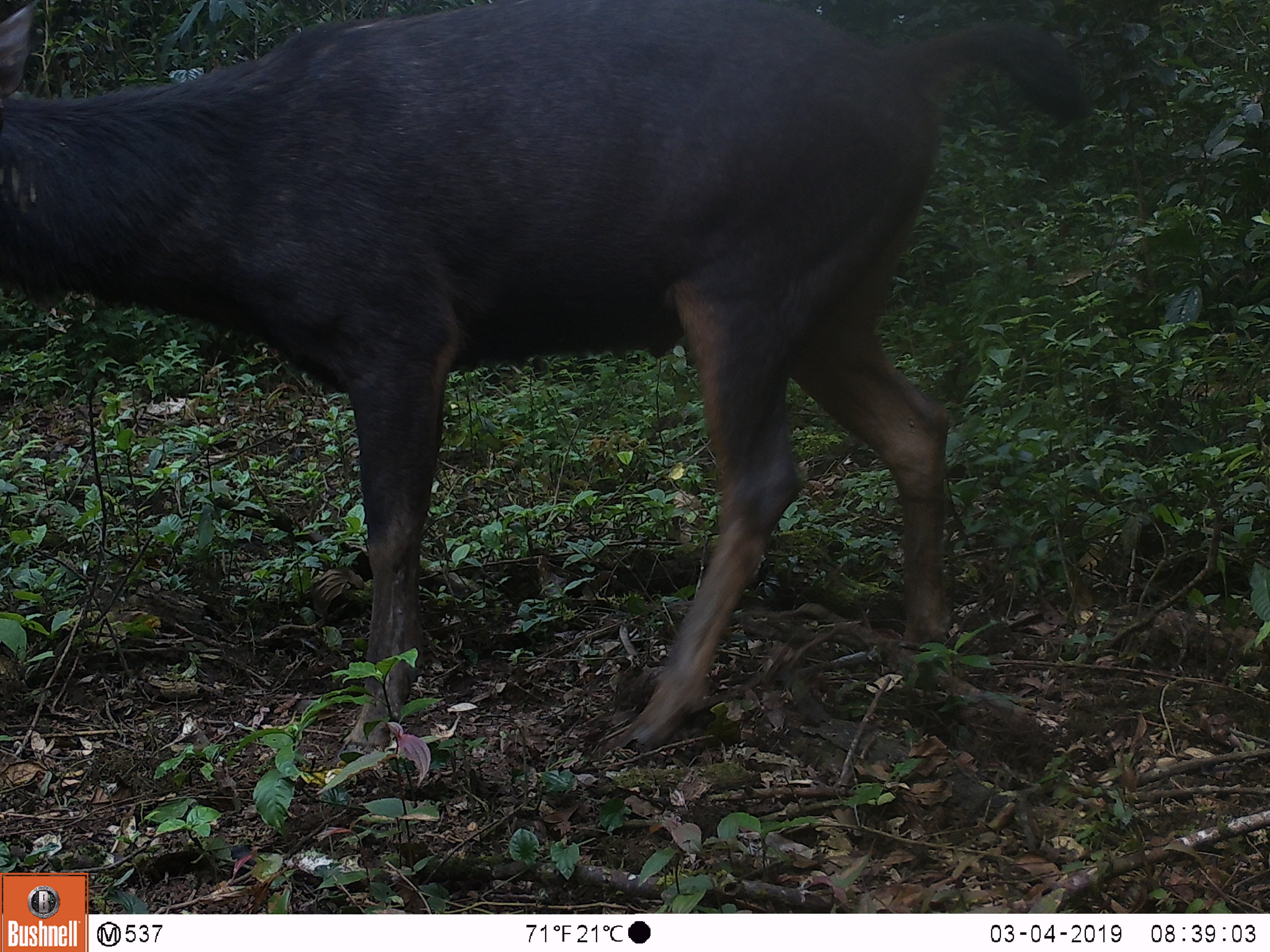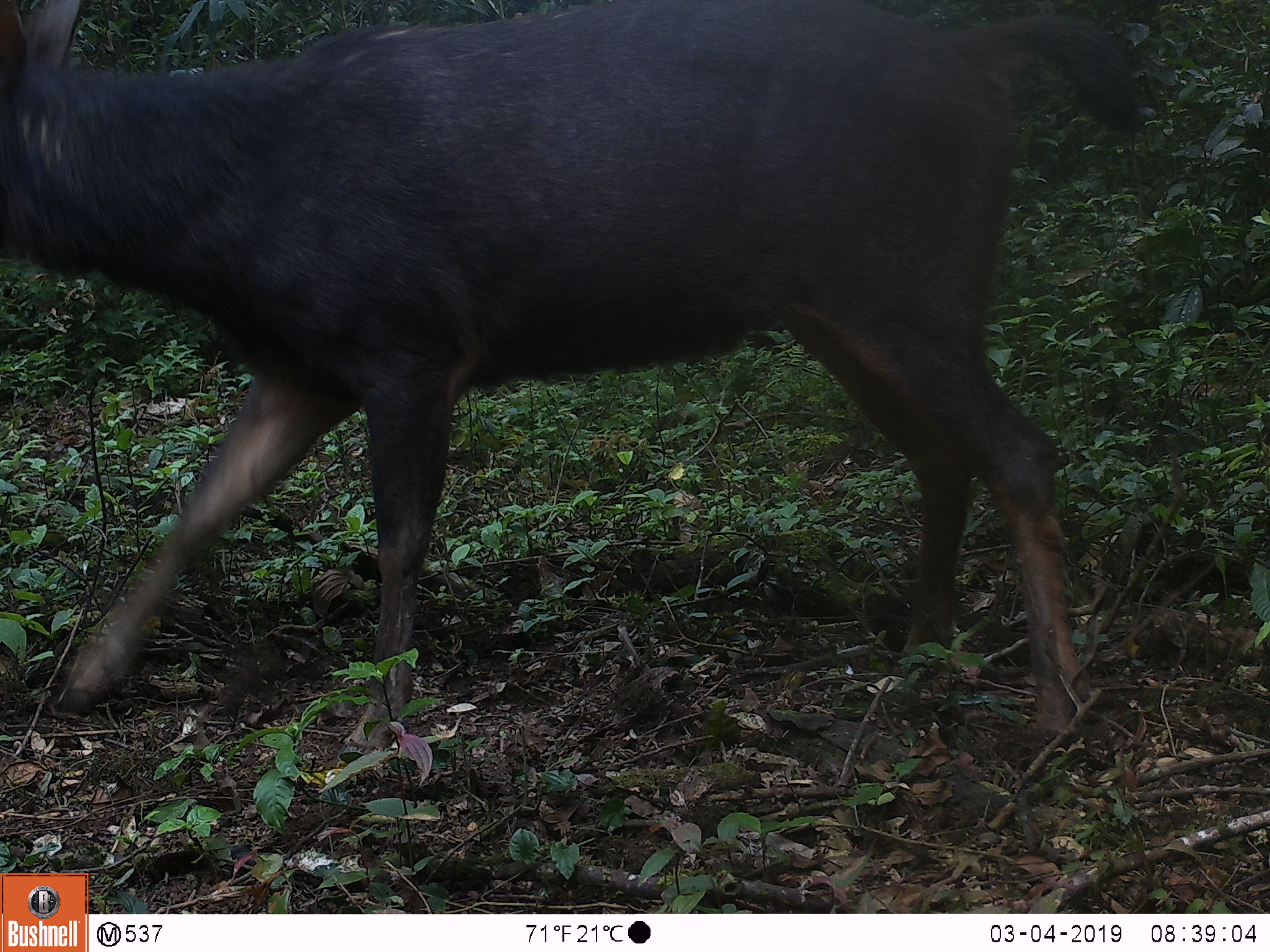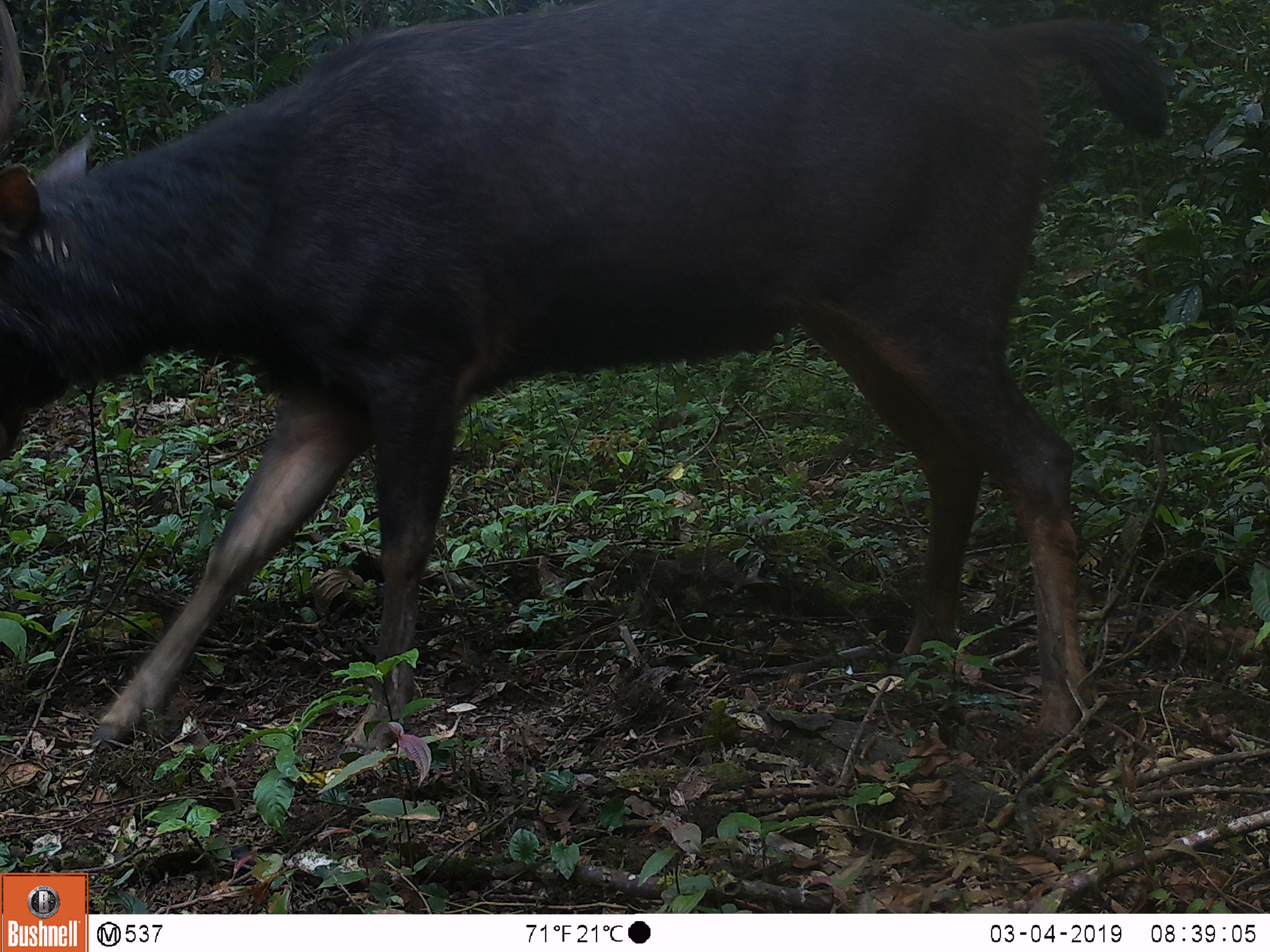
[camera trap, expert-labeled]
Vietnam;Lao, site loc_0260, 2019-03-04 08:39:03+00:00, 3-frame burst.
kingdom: Animalia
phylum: Chordata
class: Mammalia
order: Artiodactyla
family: Cervidae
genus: Rusa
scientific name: Rusa unicolor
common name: sambar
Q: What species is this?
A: Sambar (Rusa unicolor).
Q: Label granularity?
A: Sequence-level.